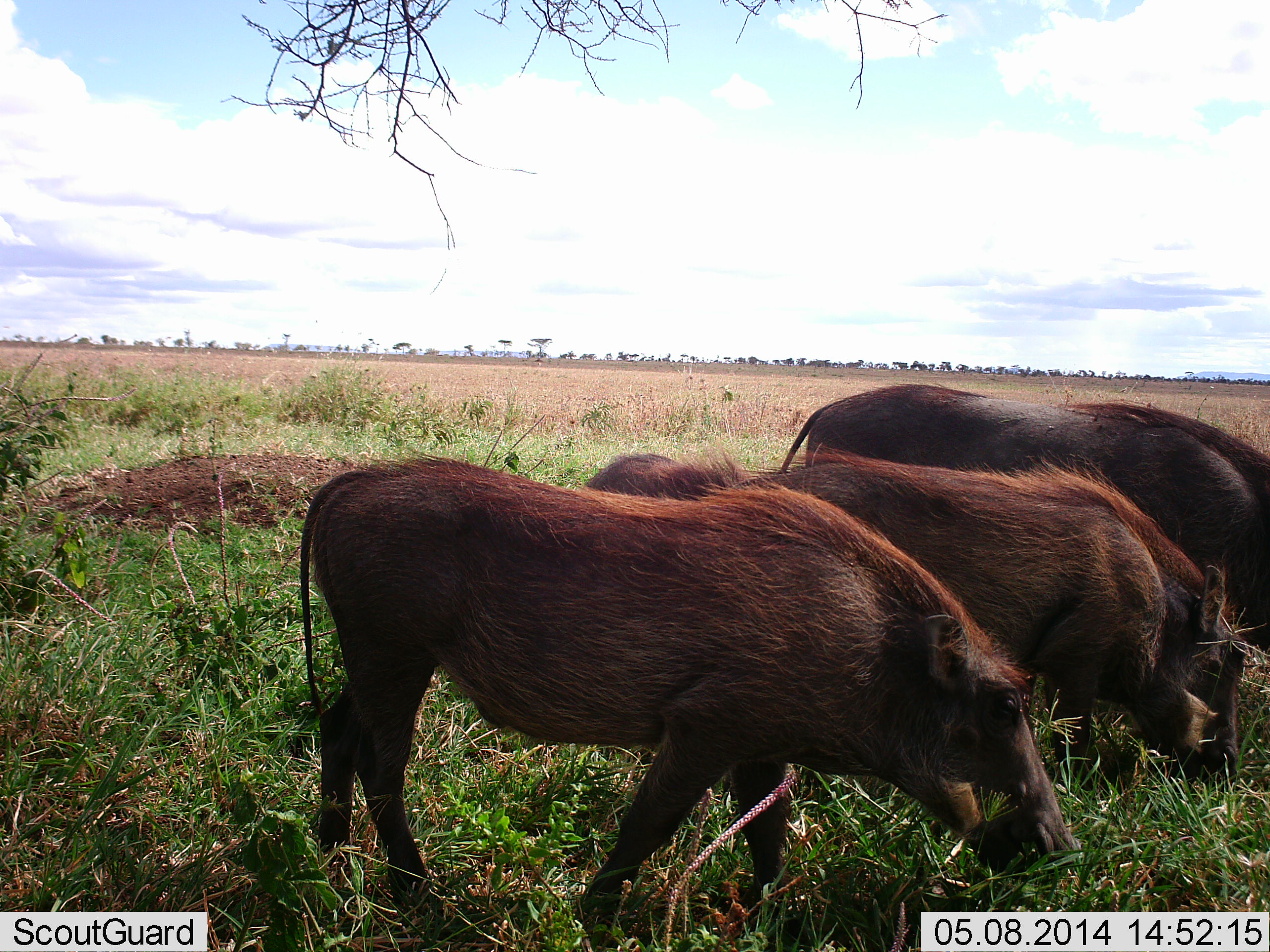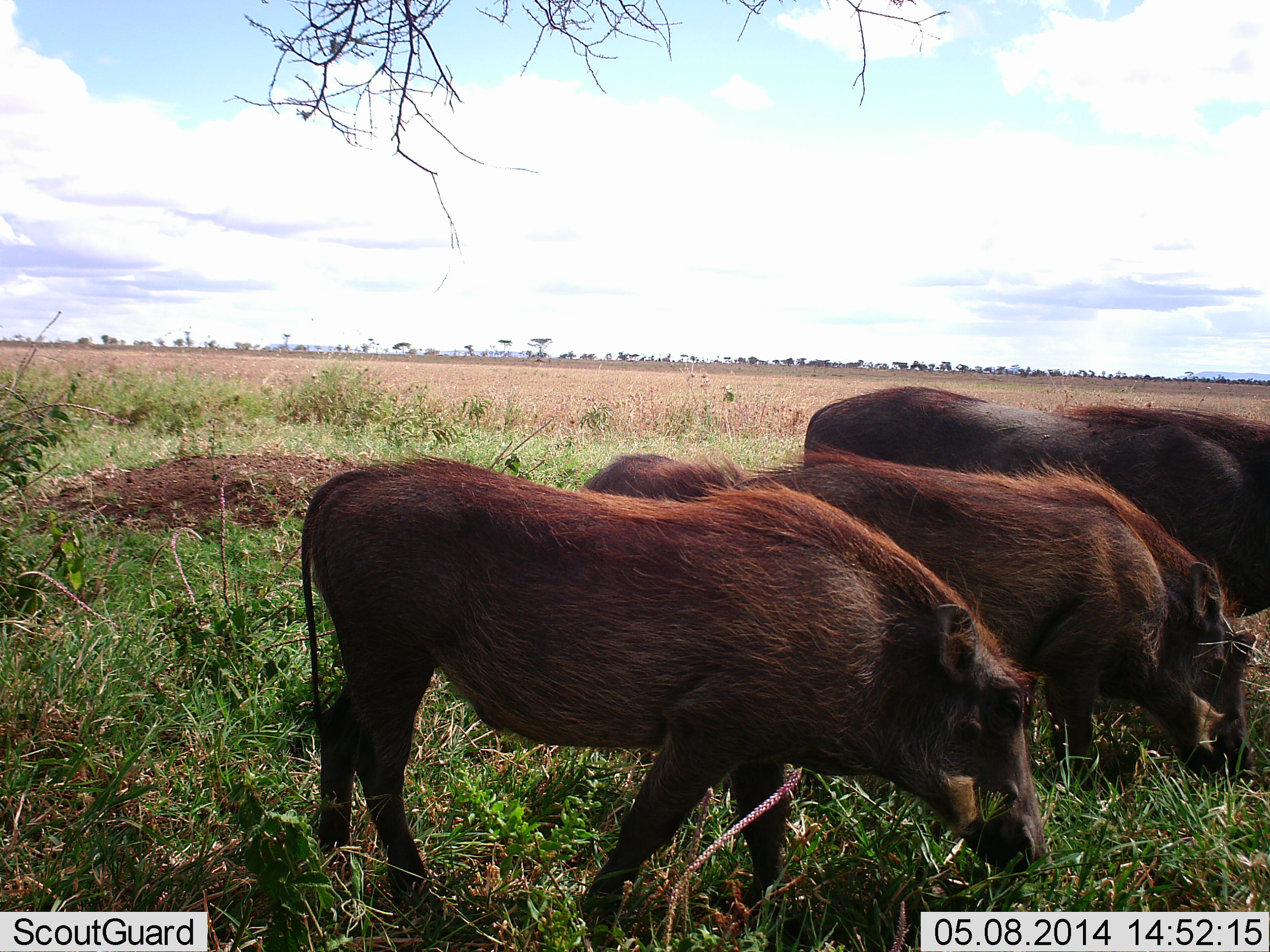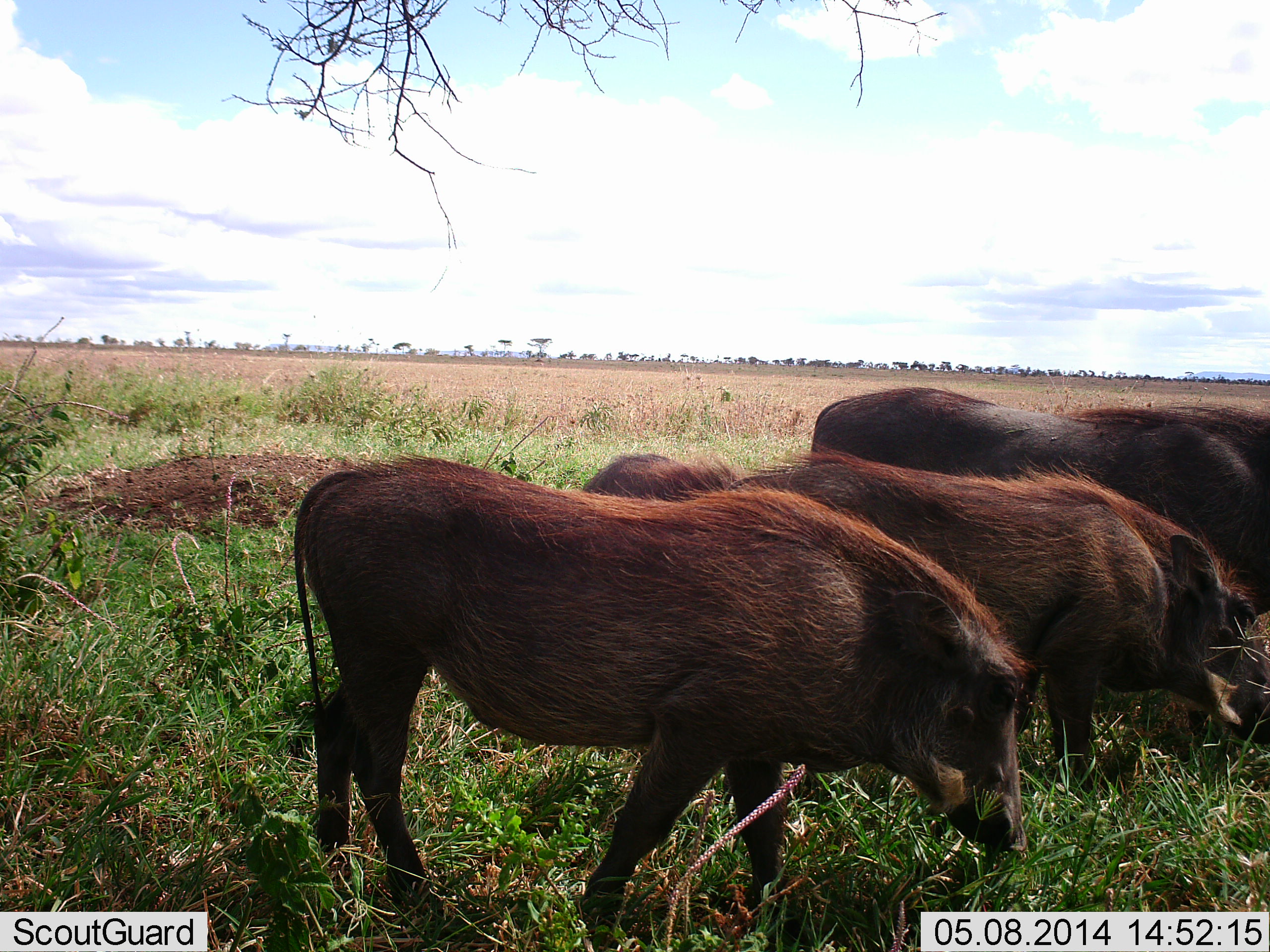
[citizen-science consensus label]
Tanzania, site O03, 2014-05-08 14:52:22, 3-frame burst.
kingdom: Animalia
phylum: Chordata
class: Mammalia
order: Artiodactyla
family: Suidae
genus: Phacochoerus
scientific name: Phacochoerus africanus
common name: warthog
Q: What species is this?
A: Warthog (Phacochoerus africanus).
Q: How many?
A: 4.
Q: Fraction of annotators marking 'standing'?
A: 23%.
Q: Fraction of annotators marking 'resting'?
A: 3%.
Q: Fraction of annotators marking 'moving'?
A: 3%.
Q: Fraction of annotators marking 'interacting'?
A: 0%.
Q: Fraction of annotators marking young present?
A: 13%.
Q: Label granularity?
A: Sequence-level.